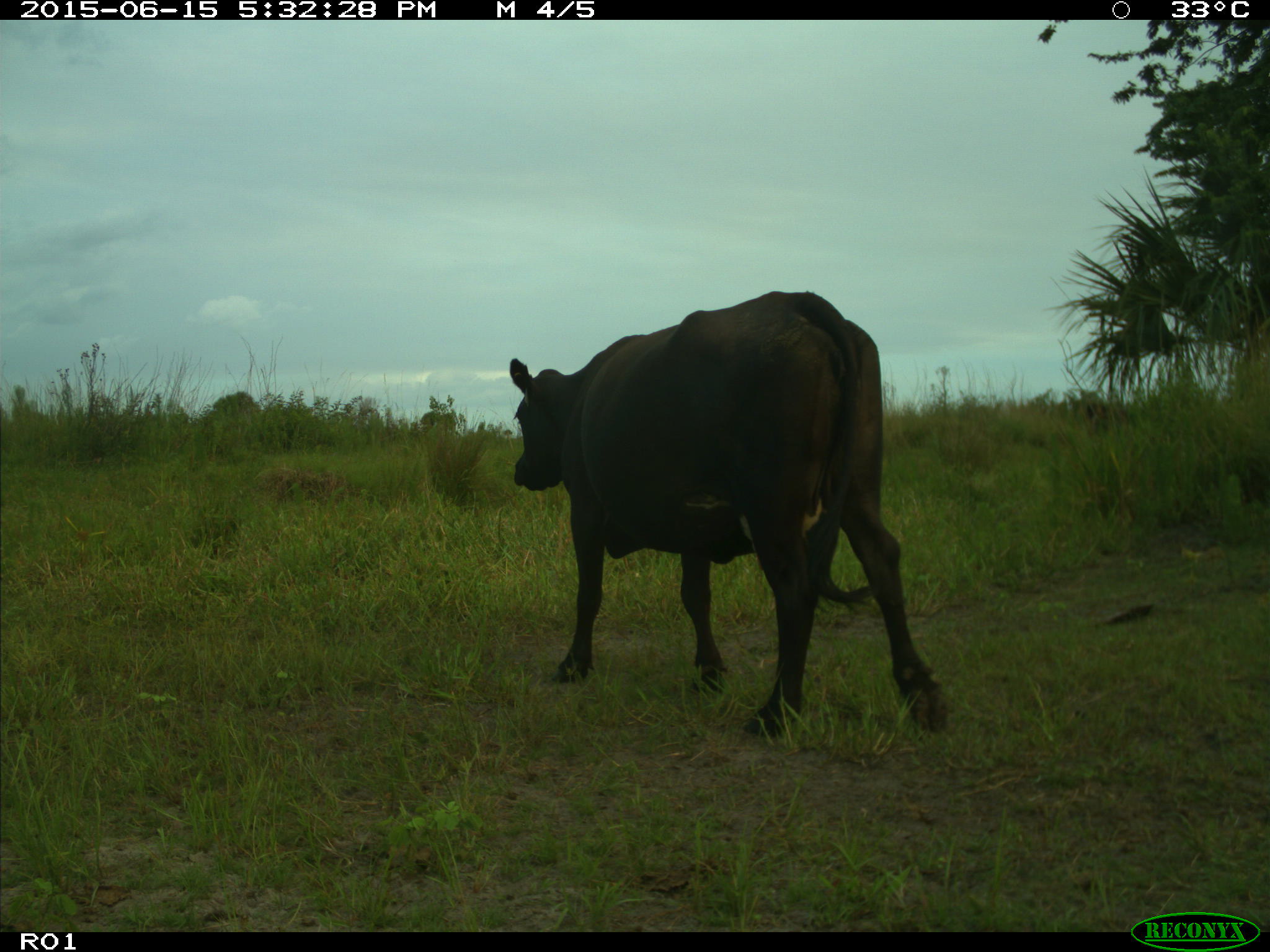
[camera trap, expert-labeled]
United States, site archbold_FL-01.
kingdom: Animalia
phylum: Chordata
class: Mammalia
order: Artiodactyla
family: Bovidae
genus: Bos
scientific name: Bos taurus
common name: domestic cow